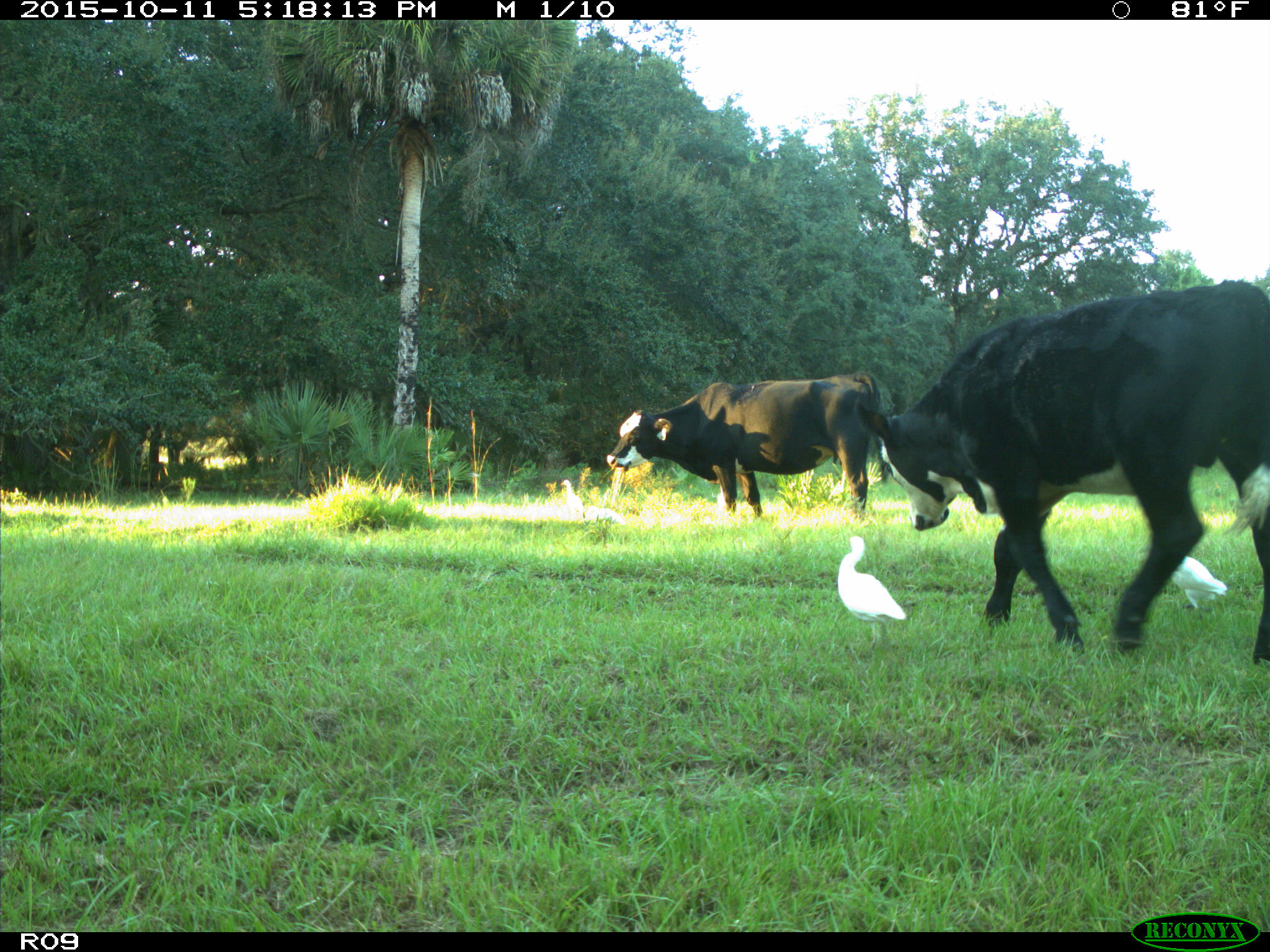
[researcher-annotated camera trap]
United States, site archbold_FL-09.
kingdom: Animalia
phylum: Chordata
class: Mammalia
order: Artiodactyla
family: Bovidae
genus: Bos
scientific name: Bos taurus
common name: domestic cow